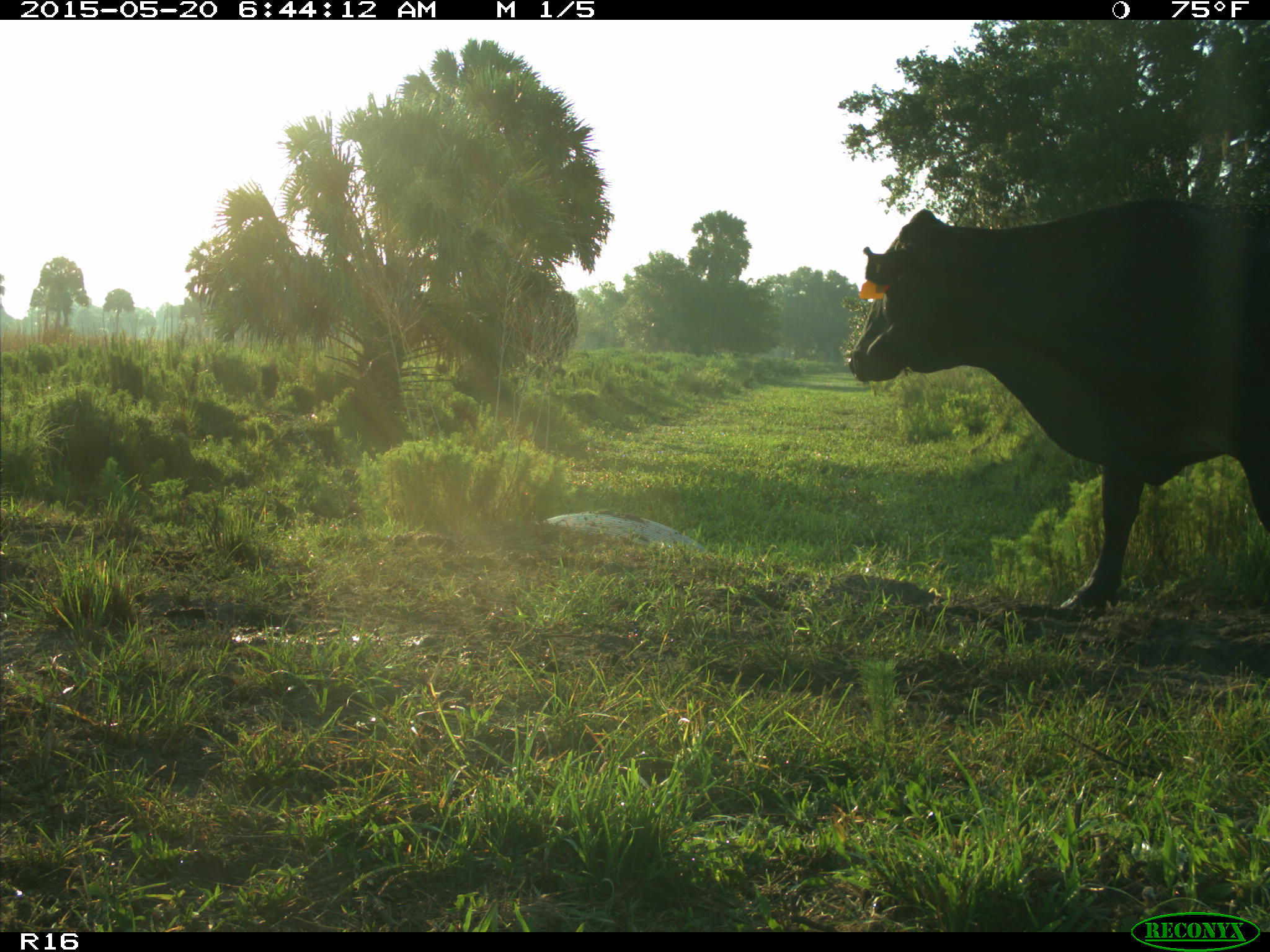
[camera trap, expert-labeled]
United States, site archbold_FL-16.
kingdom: Animalia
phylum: Chordata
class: Mammalia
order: Artiodactyla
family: Bovidae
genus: Bos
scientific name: Bos taurus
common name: domestic cow